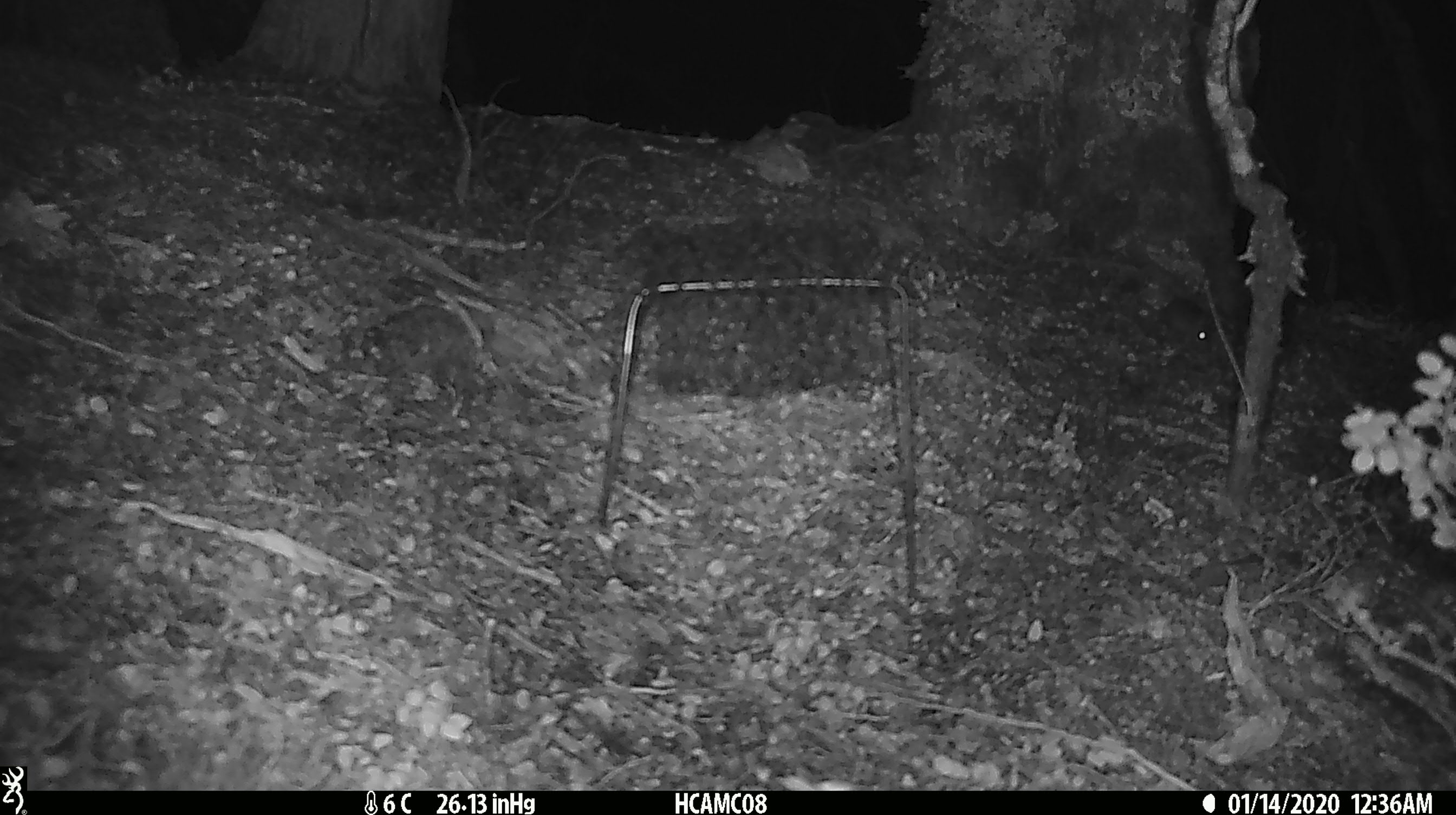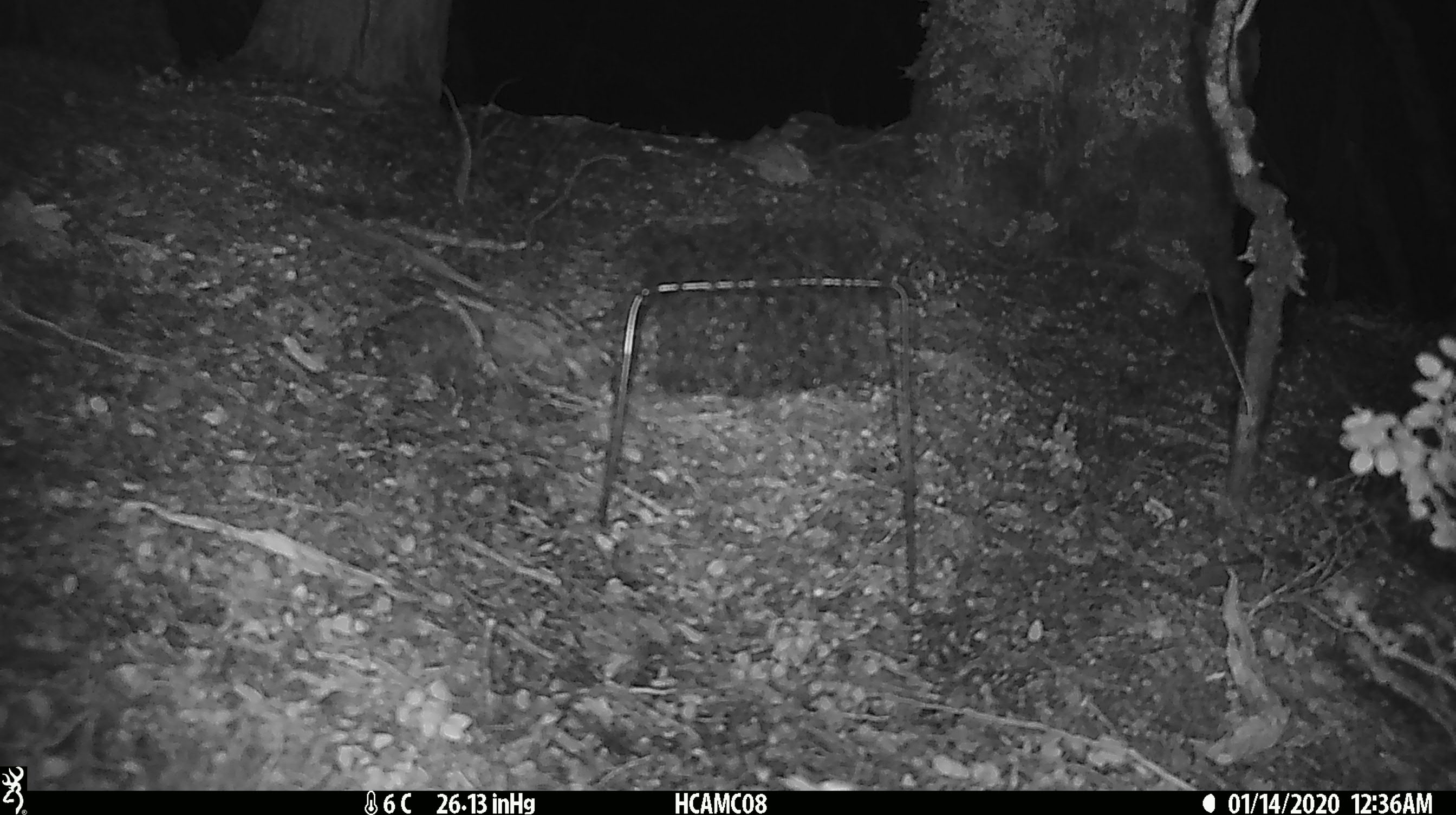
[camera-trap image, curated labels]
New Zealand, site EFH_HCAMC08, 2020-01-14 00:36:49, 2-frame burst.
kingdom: Animalia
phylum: Chordata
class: Mammalia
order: Rodentia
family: Muridae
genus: Mus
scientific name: Mus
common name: mouse